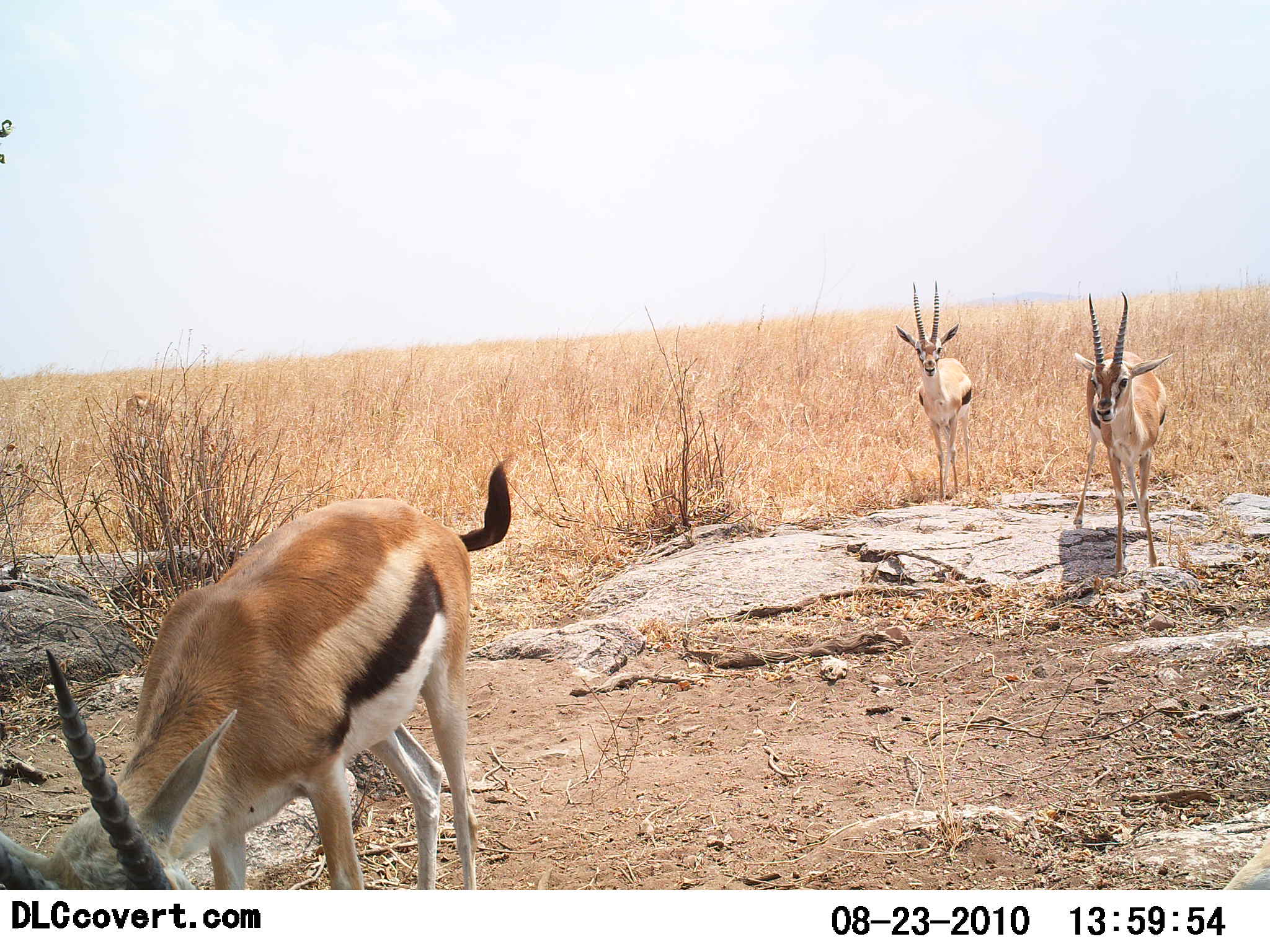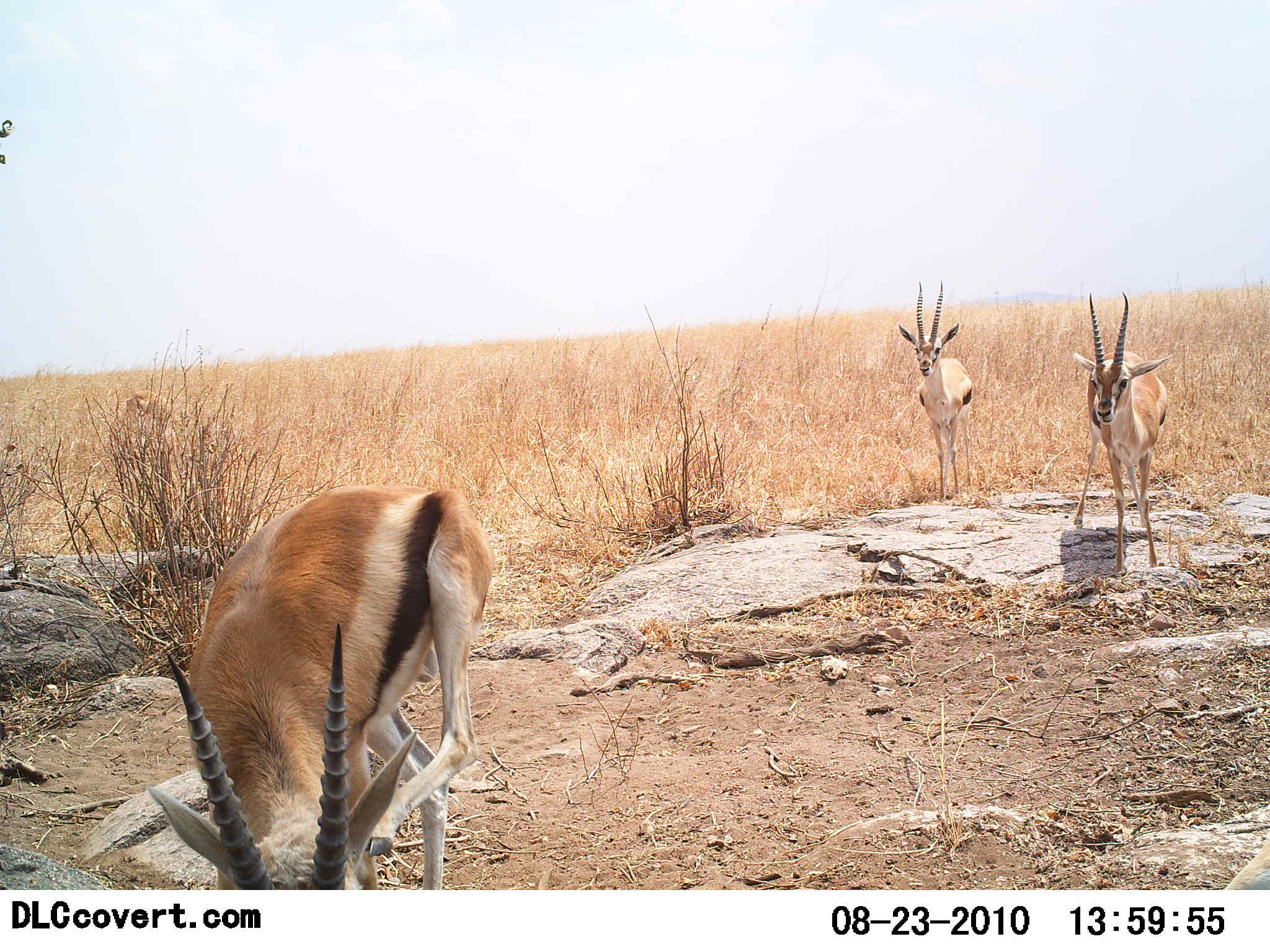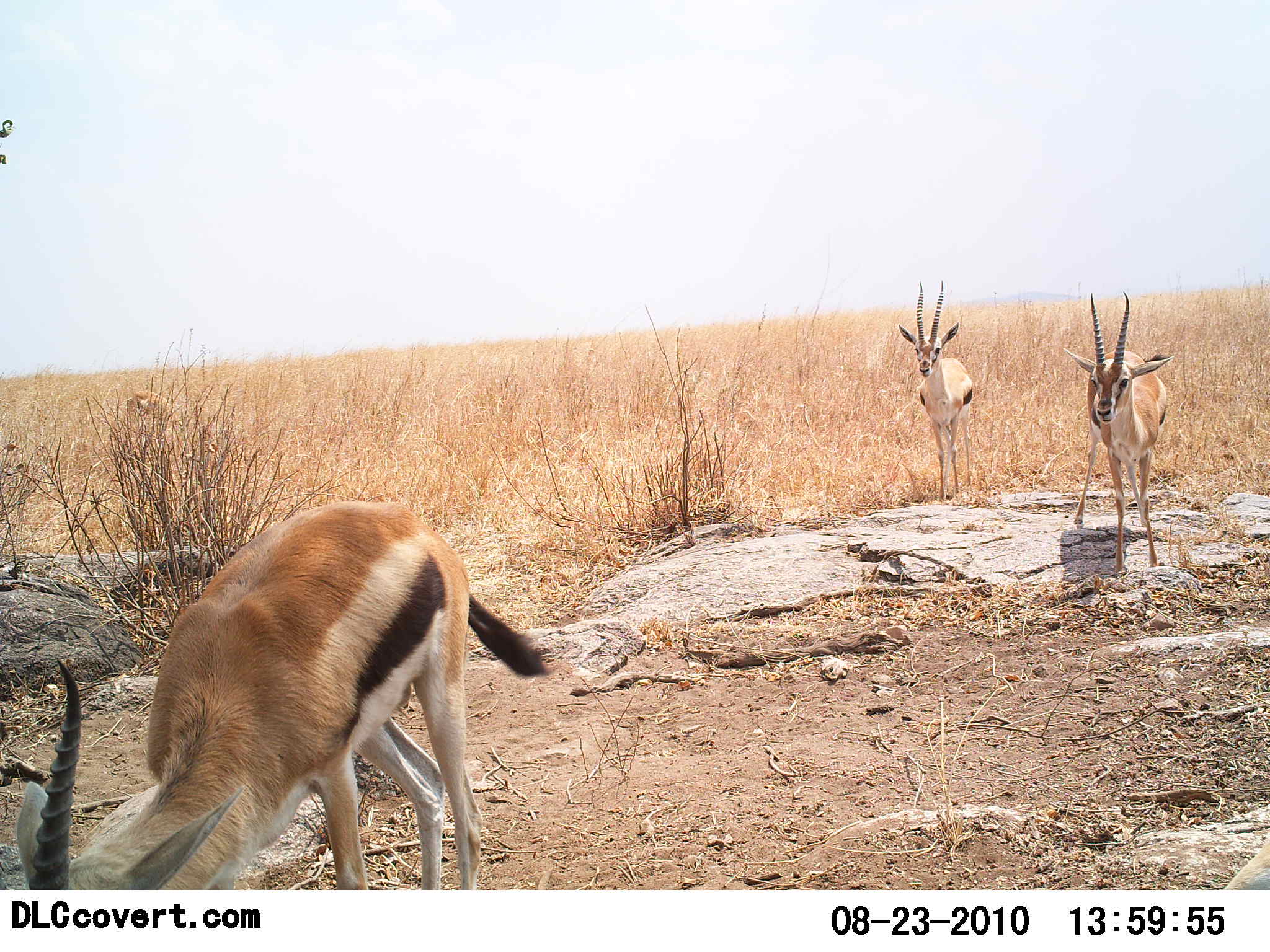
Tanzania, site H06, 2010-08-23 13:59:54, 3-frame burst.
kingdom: Animalia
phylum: Chordata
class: Mammalia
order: Artiodactyla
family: Bovidae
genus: Eudorcas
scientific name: Eudorcas thomsonii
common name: thomson's gazelle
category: gazellethomsons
Gazellethomsons (thomson's gazelle) (Eudorcas thomsonii), count 3. Behavior (volunteer vote fractions): standing 100%, resting 0%, moving 25%, interacting 0%. Young present (vote fraction): 0%. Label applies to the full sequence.